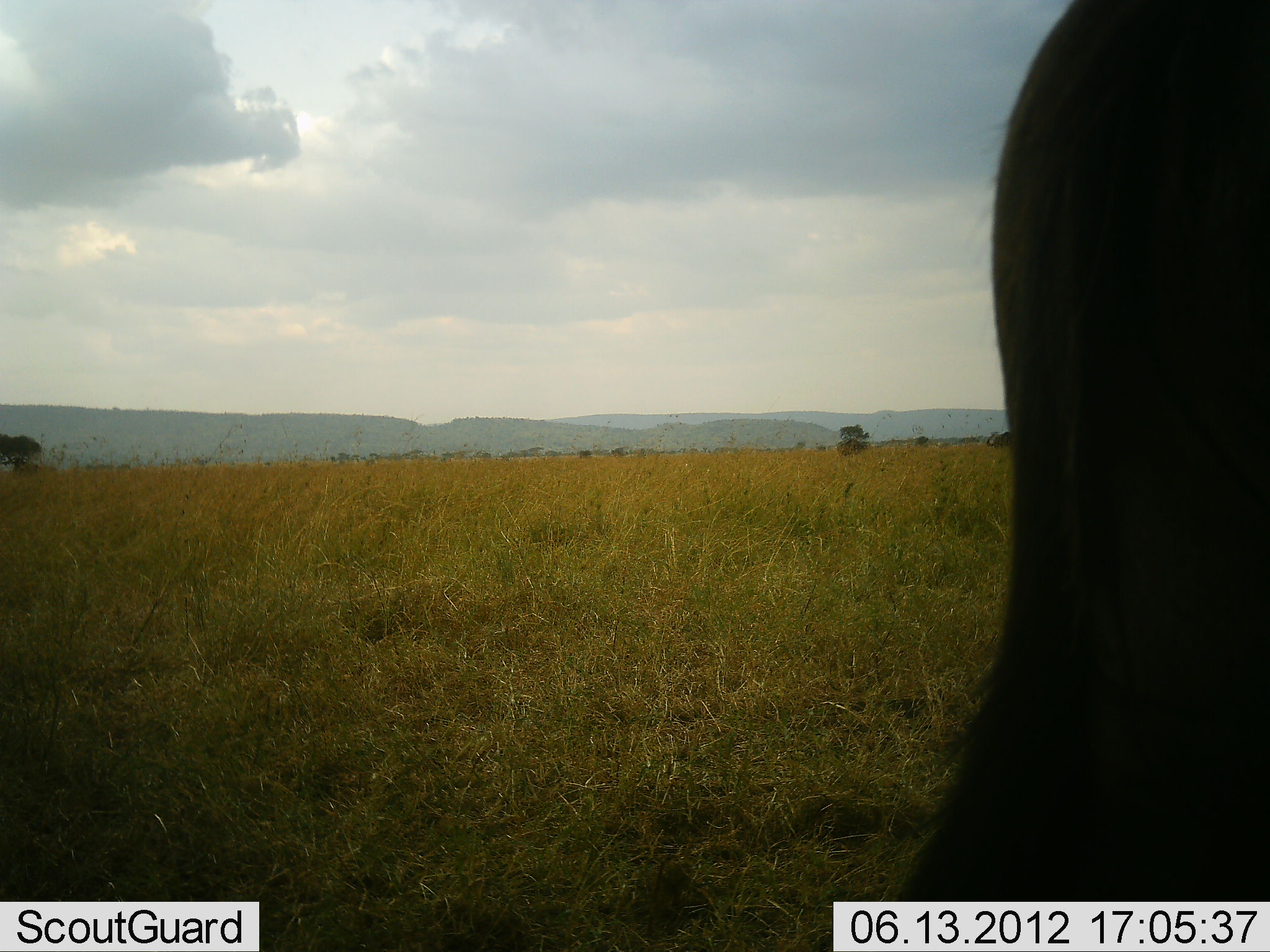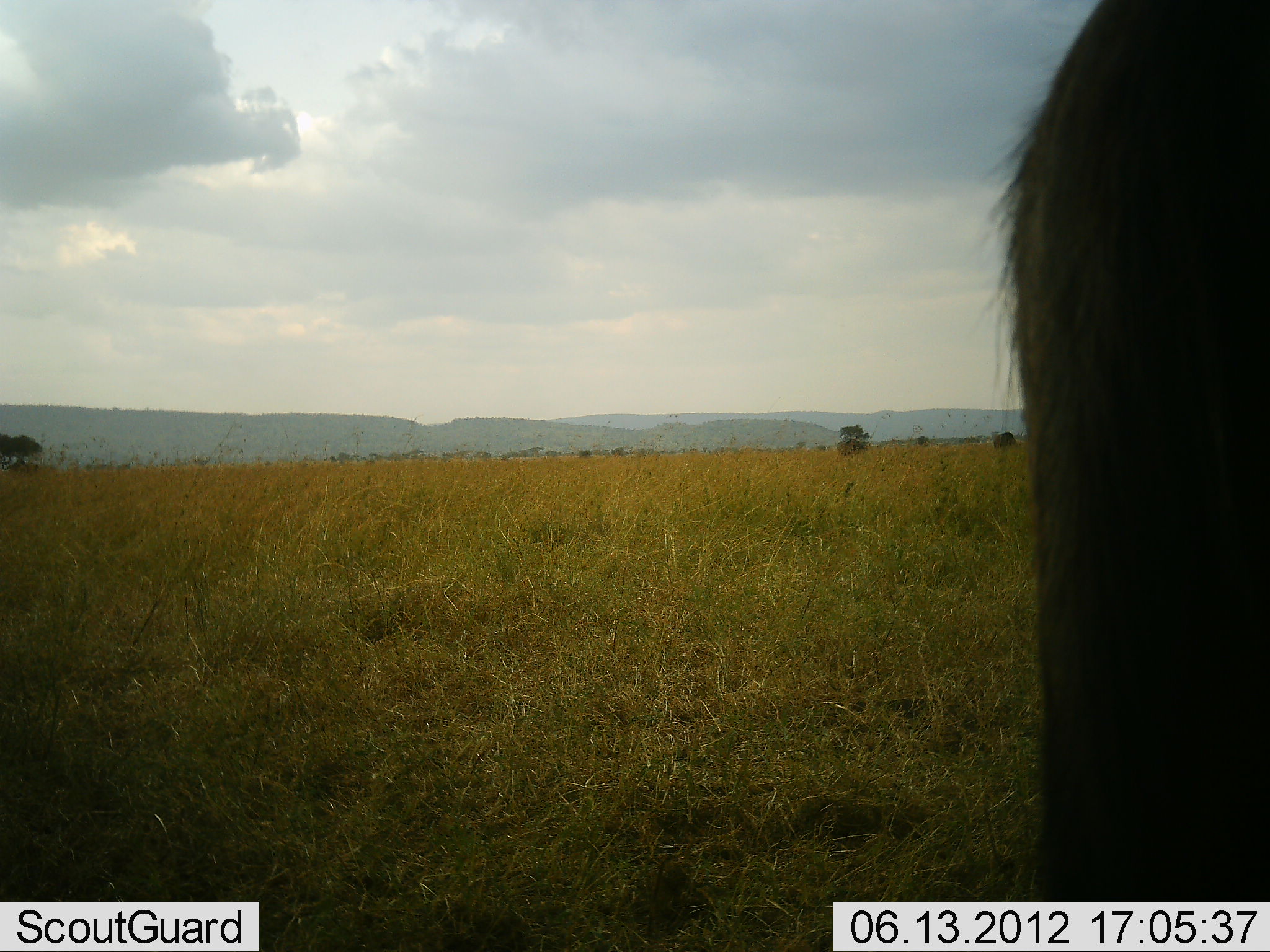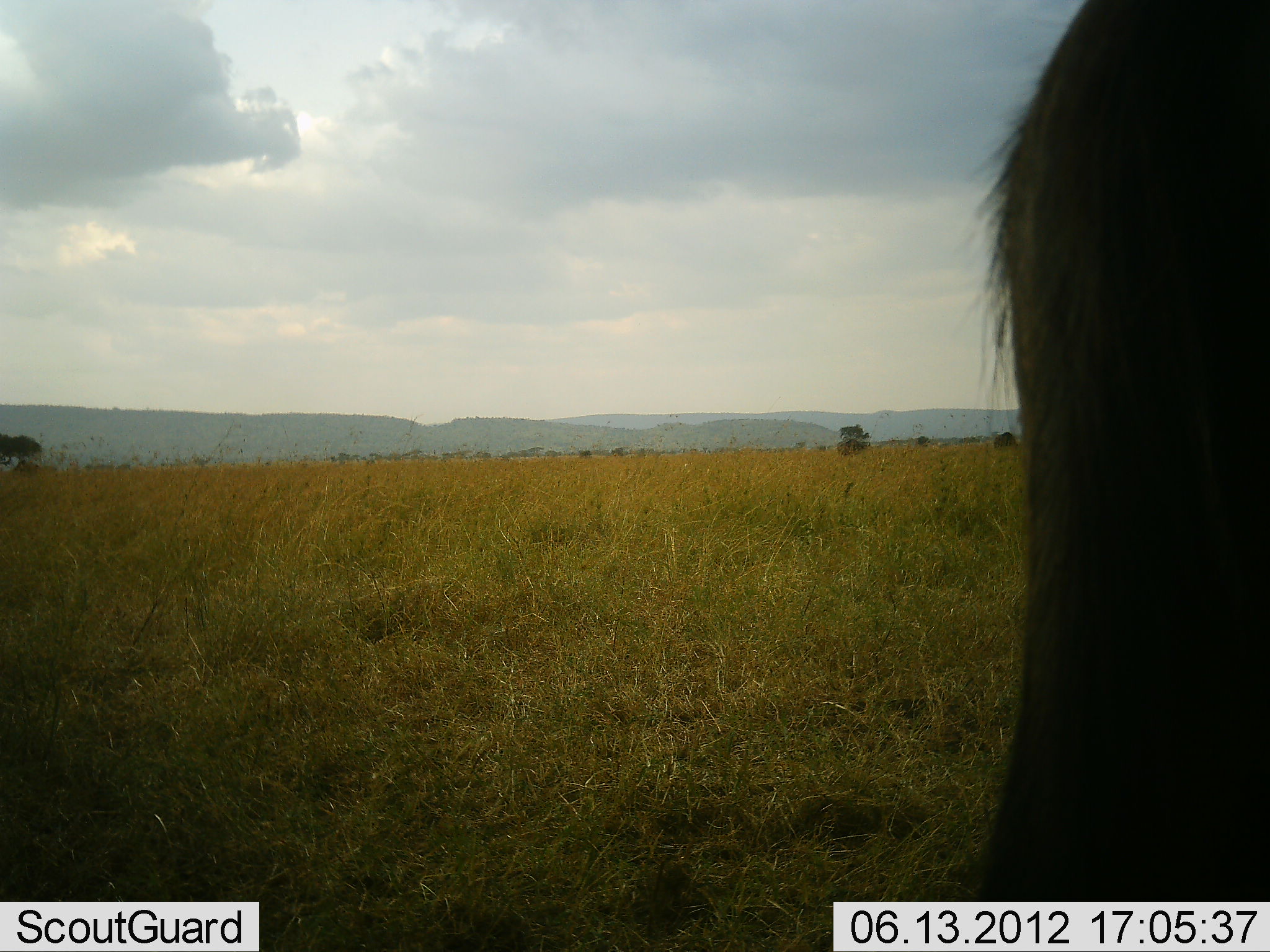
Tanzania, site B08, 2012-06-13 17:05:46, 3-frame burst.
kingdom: Animalia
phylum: Chordata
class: Mammalia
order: Artiodactyla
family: Bovidae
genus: Connochaetes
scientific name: Connochaetes taurinus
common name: blue wildebeest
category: wildebeest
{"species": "wildebeest (blue wildebeest) (Connochaetes taurinus)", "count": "1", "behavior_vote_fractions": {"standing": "100%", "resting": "0%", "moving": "0%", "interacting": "0%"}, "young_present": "0%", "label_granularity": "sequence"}